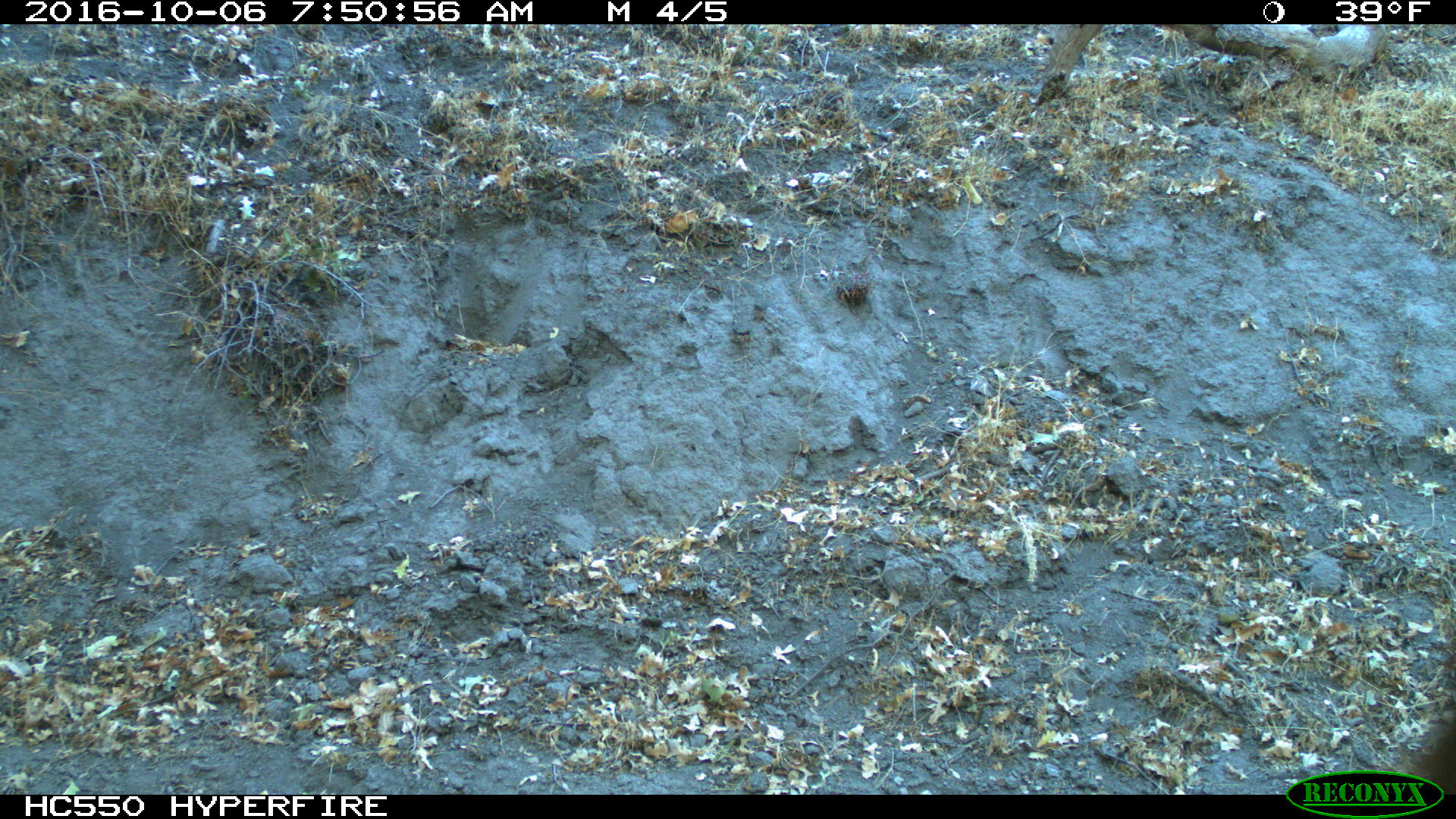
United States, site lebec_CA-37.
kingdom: Animalia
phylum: Chordata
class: Mammalia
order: Artiodactyla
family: Bovidae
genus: Bos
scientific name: Bos taurus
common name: domestic cow